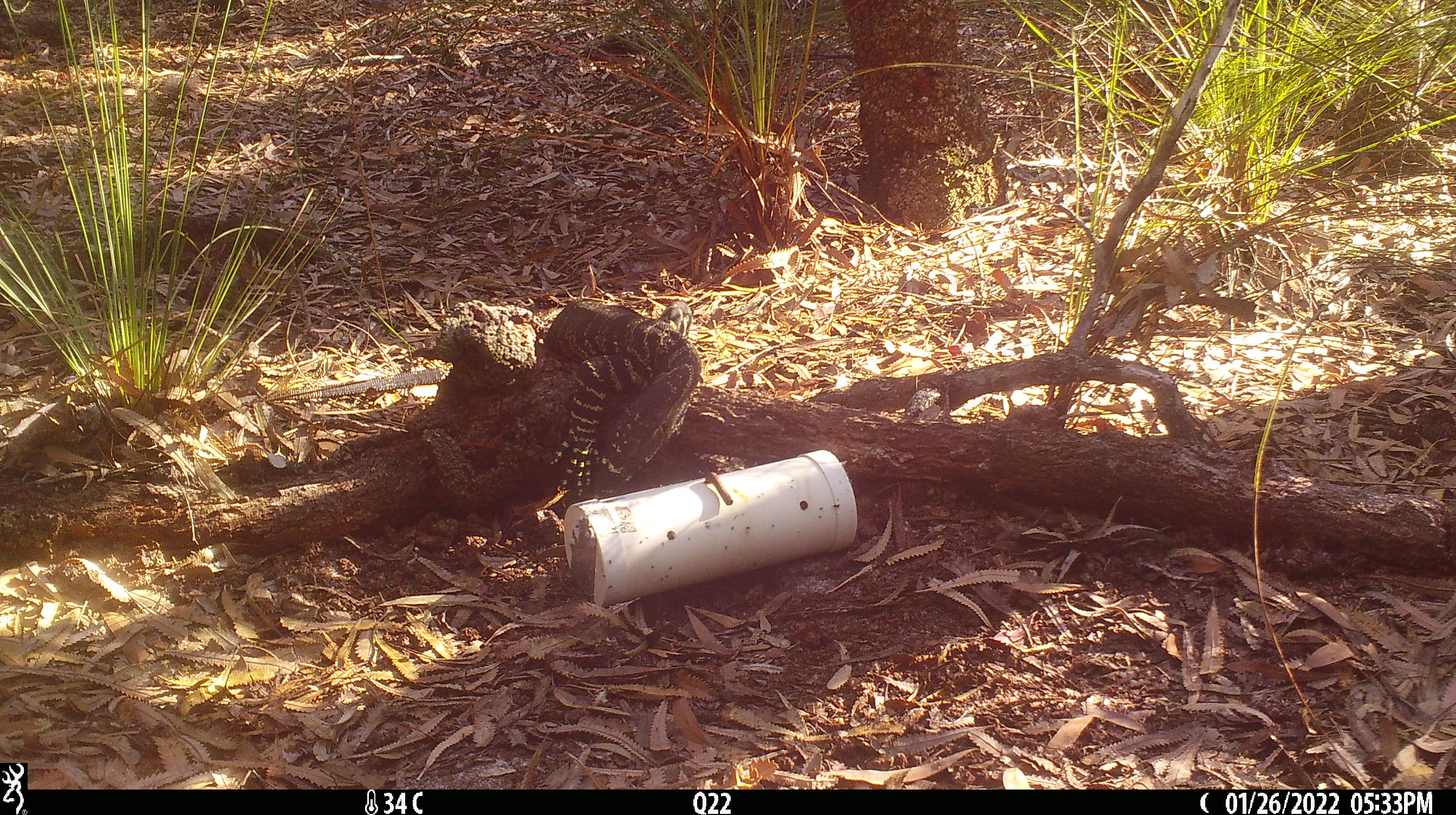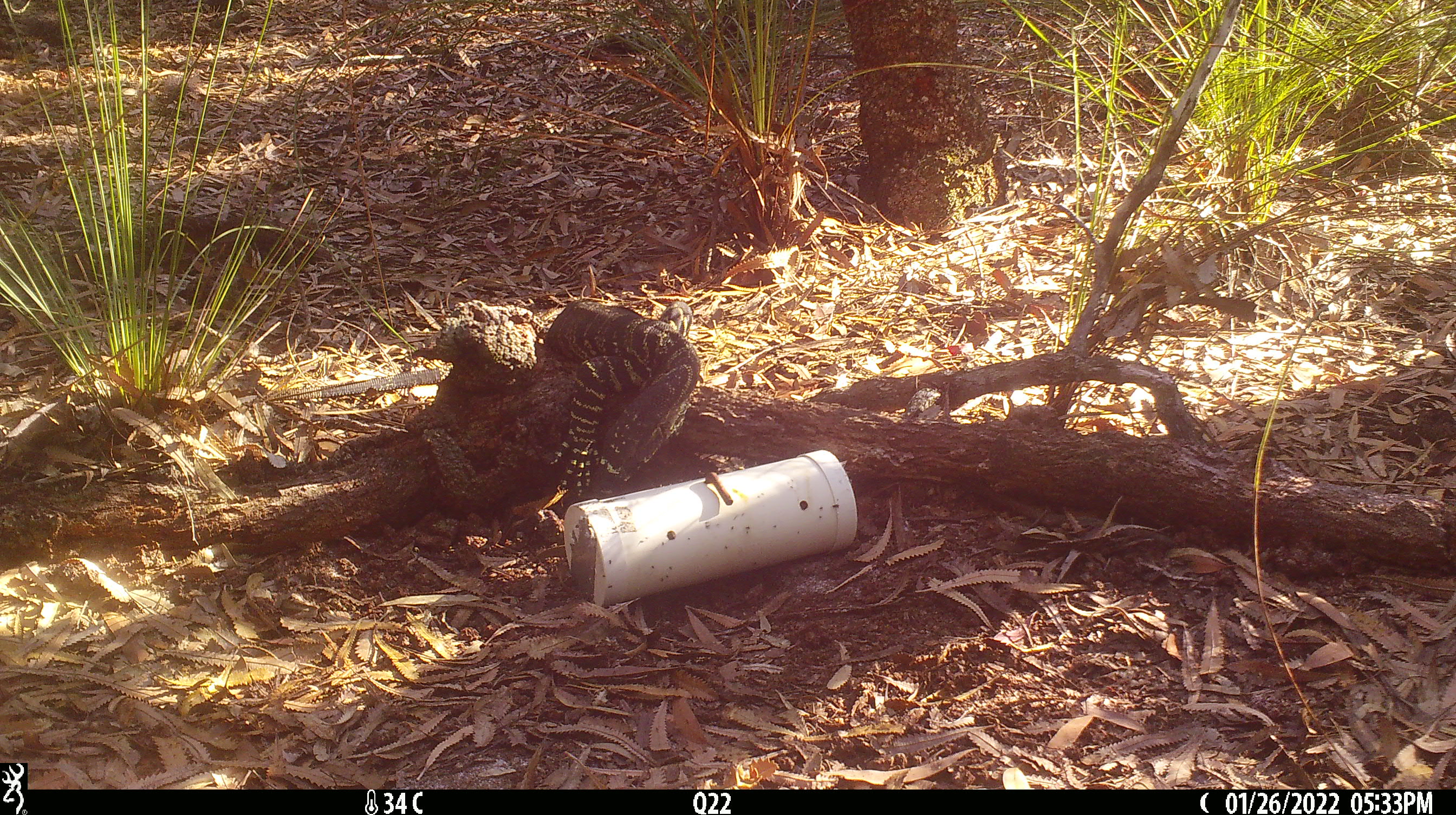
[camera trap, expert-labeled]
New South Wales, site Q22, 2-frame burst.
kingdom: Animalia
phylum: Chordata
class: Reptilia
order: Squamata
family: Varanidae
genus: Varanus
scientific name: Varanus varius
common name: lace monitor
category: goanna